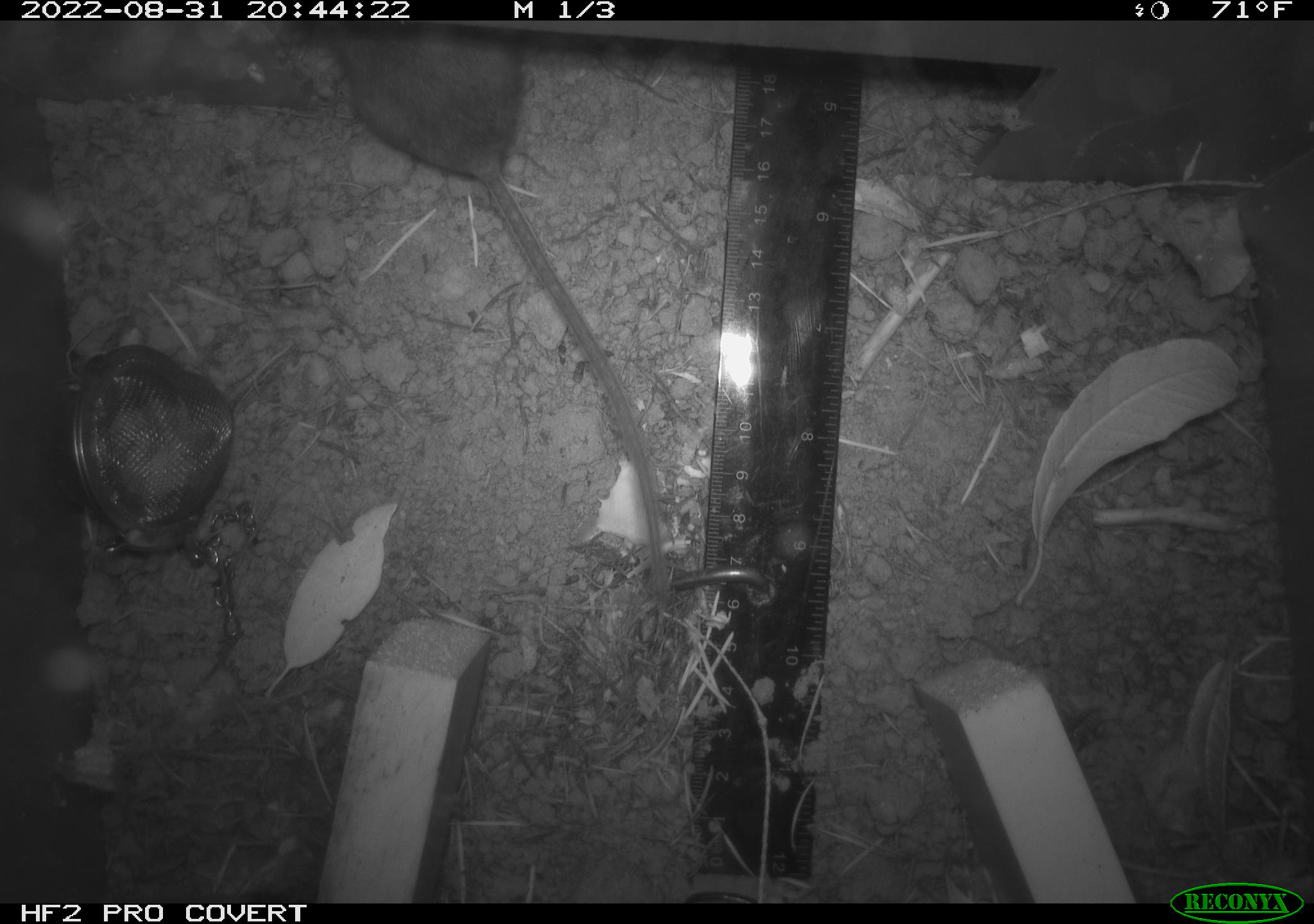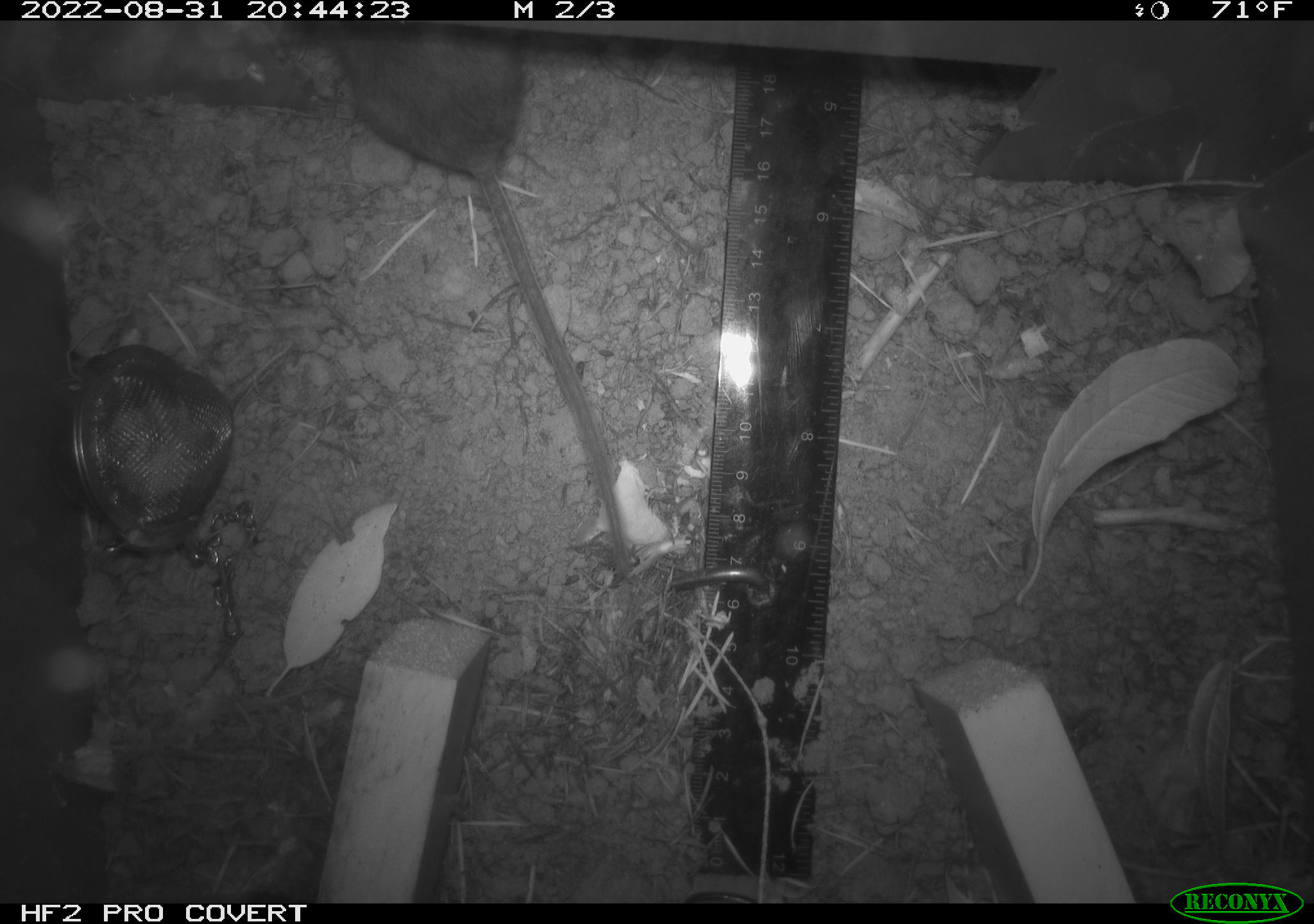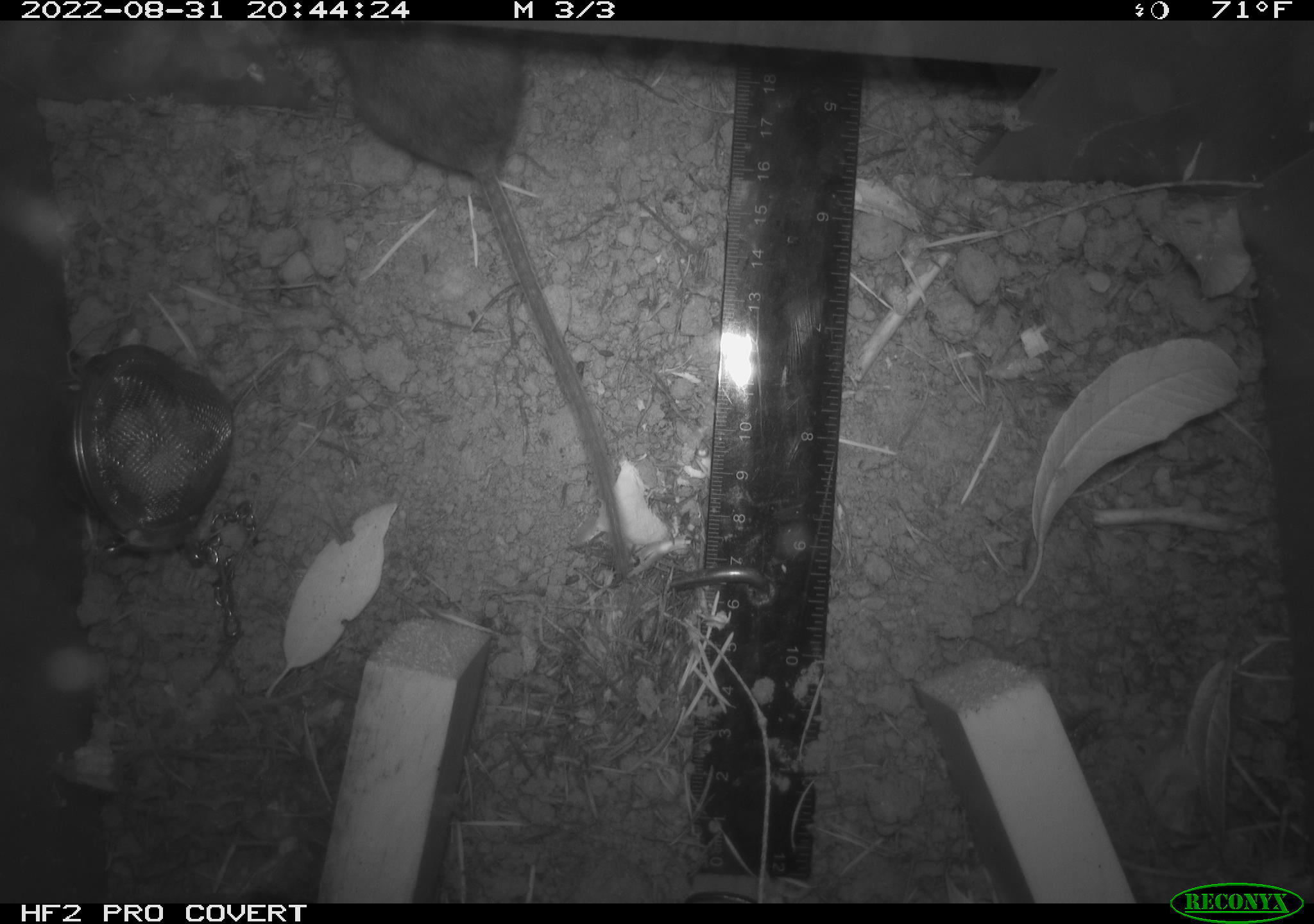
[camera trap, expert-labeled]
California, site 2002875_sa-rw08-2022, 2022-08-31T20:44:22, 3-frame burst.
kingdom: Animalia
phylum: Chordata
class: Mammalia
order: Rodentia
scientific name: Rodentia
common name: mouse species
Mouse species (Rodentia).